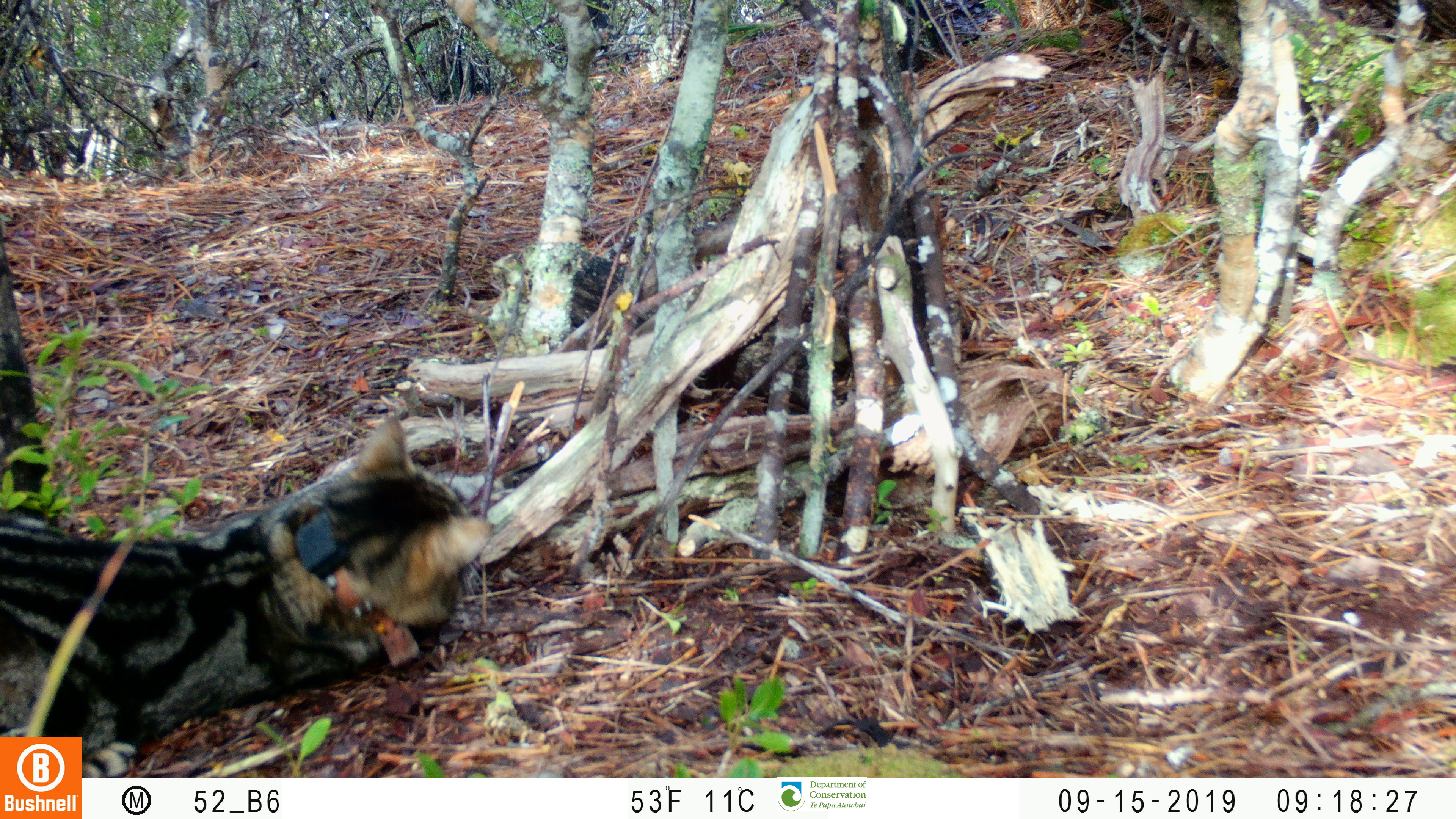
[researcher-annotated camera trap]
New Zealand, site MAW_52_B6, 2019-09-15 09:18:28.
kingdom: Animalia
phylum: Chordata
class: Mammalia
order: Carnivora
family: Felidae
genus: Felis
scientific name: Felis catus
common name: domestic cat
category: cat